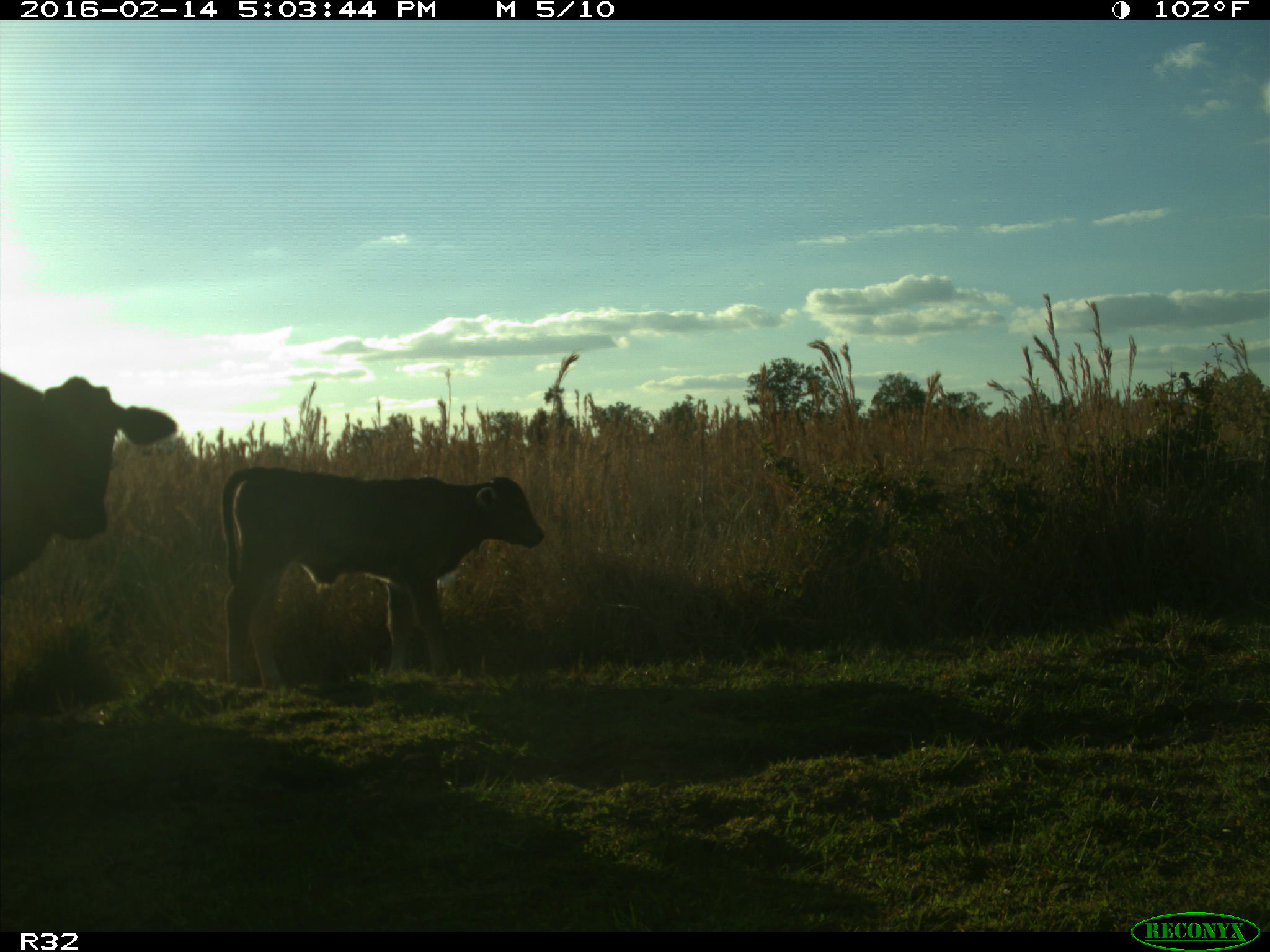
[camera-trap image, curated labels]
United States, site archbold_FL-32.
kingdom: Animalia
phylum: Chordata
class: Mammalia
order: Artiodactyla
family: Bovidae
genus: Bos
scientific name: Bos taurus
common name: domestic cow